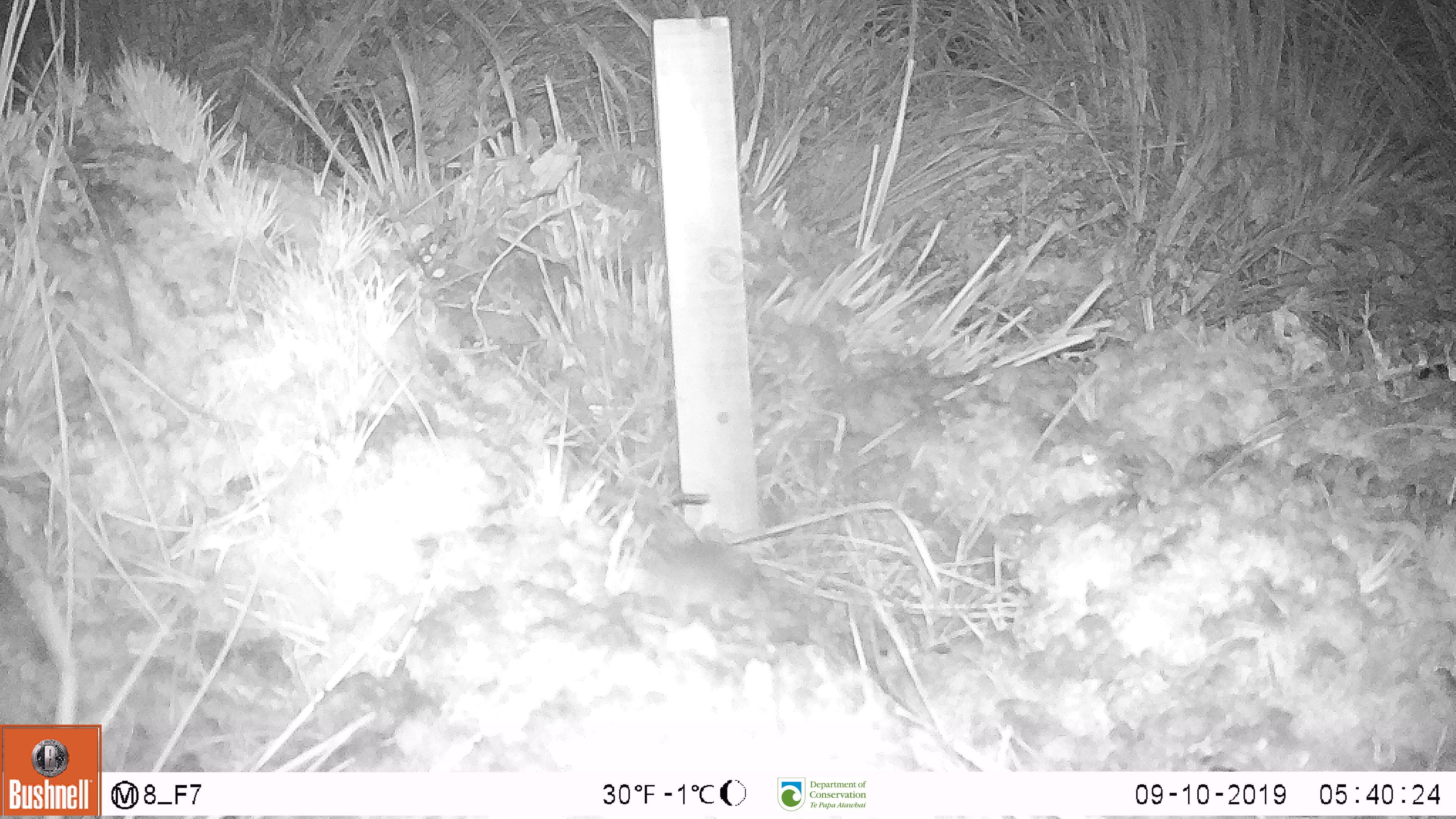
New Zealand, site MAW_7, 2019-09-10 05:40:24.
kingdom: Animalia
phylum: Chordata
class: Mammalia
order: Rodentia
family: Muridae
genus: Mus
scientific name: Mus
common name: mouse